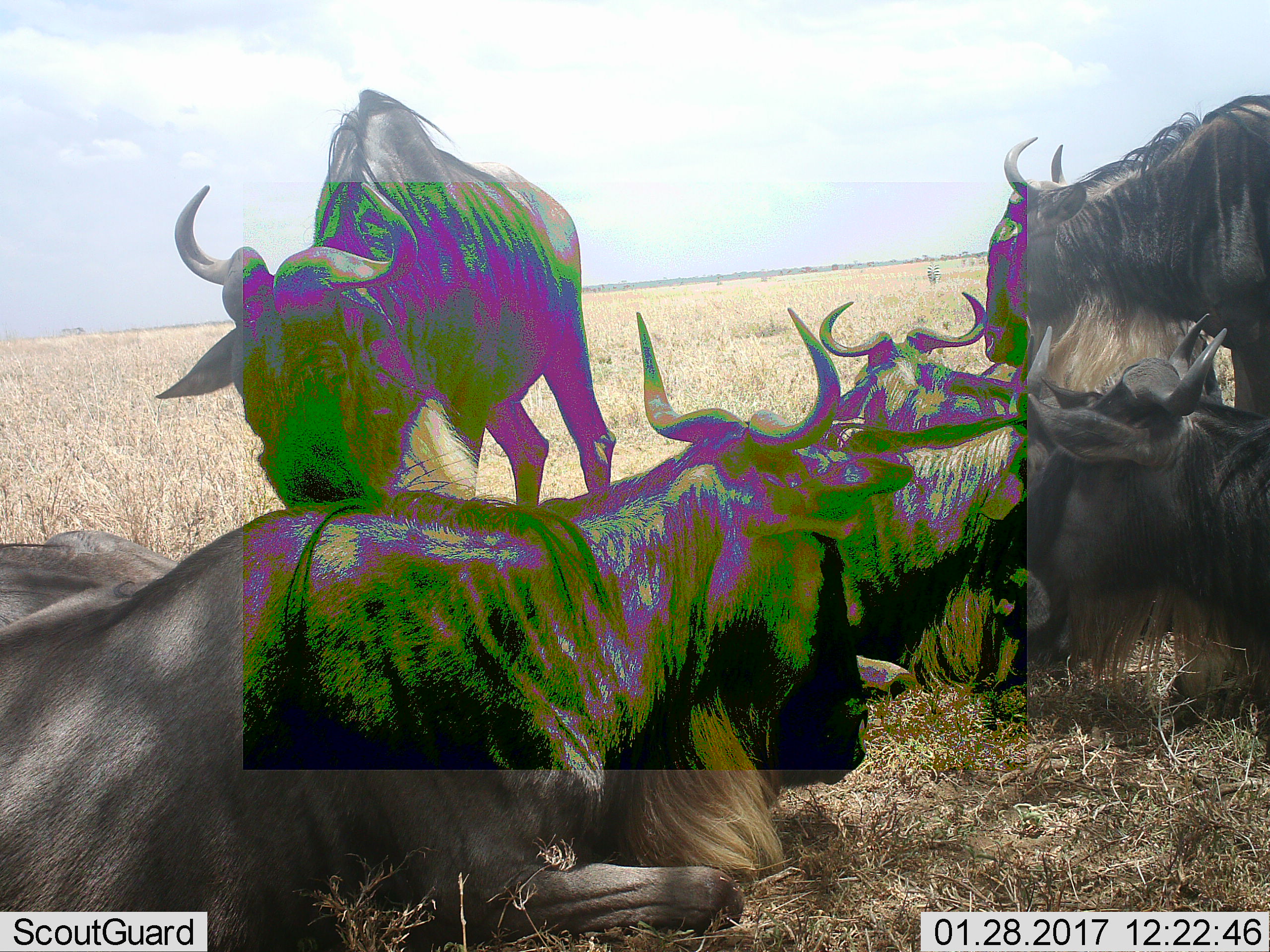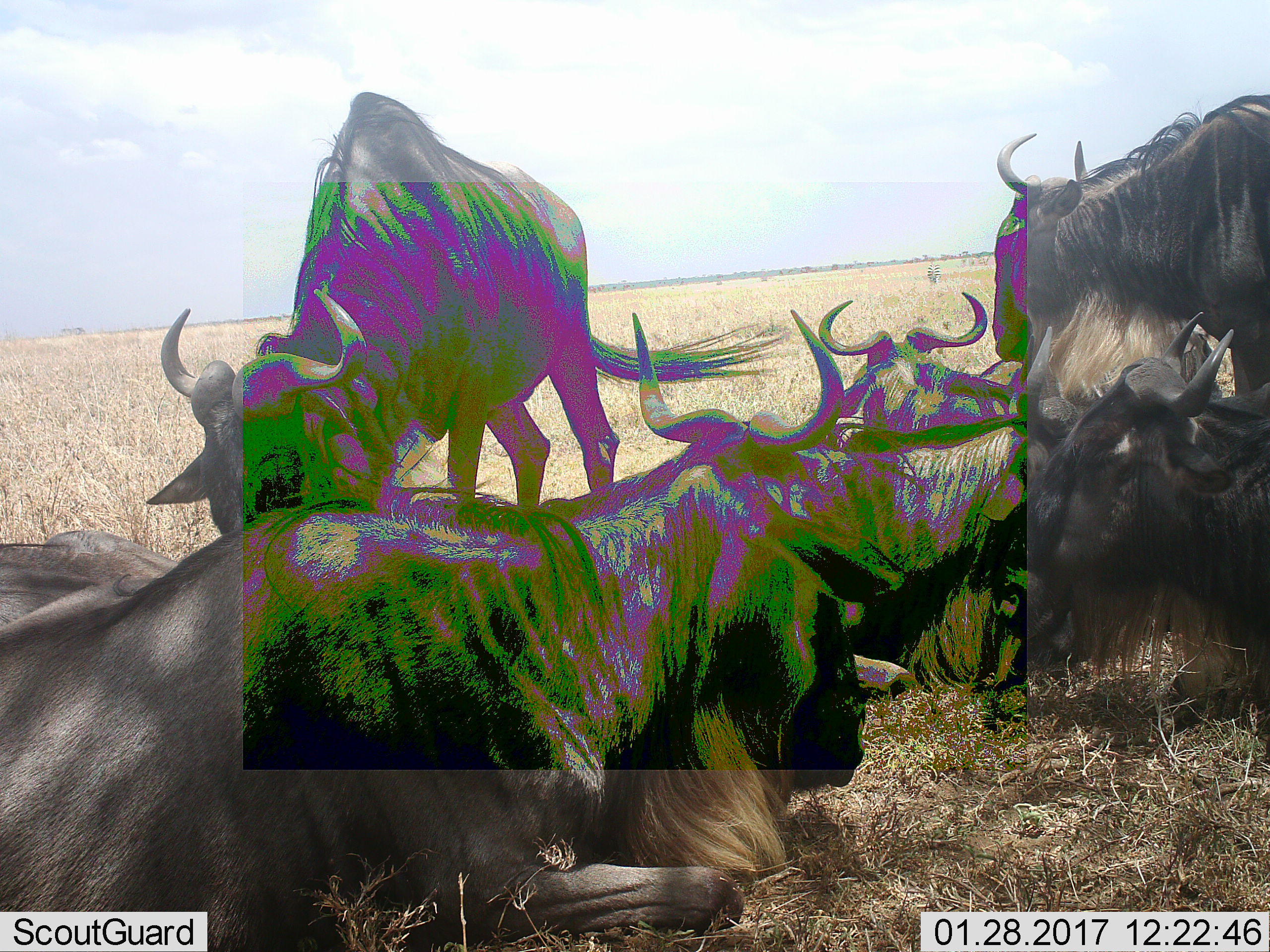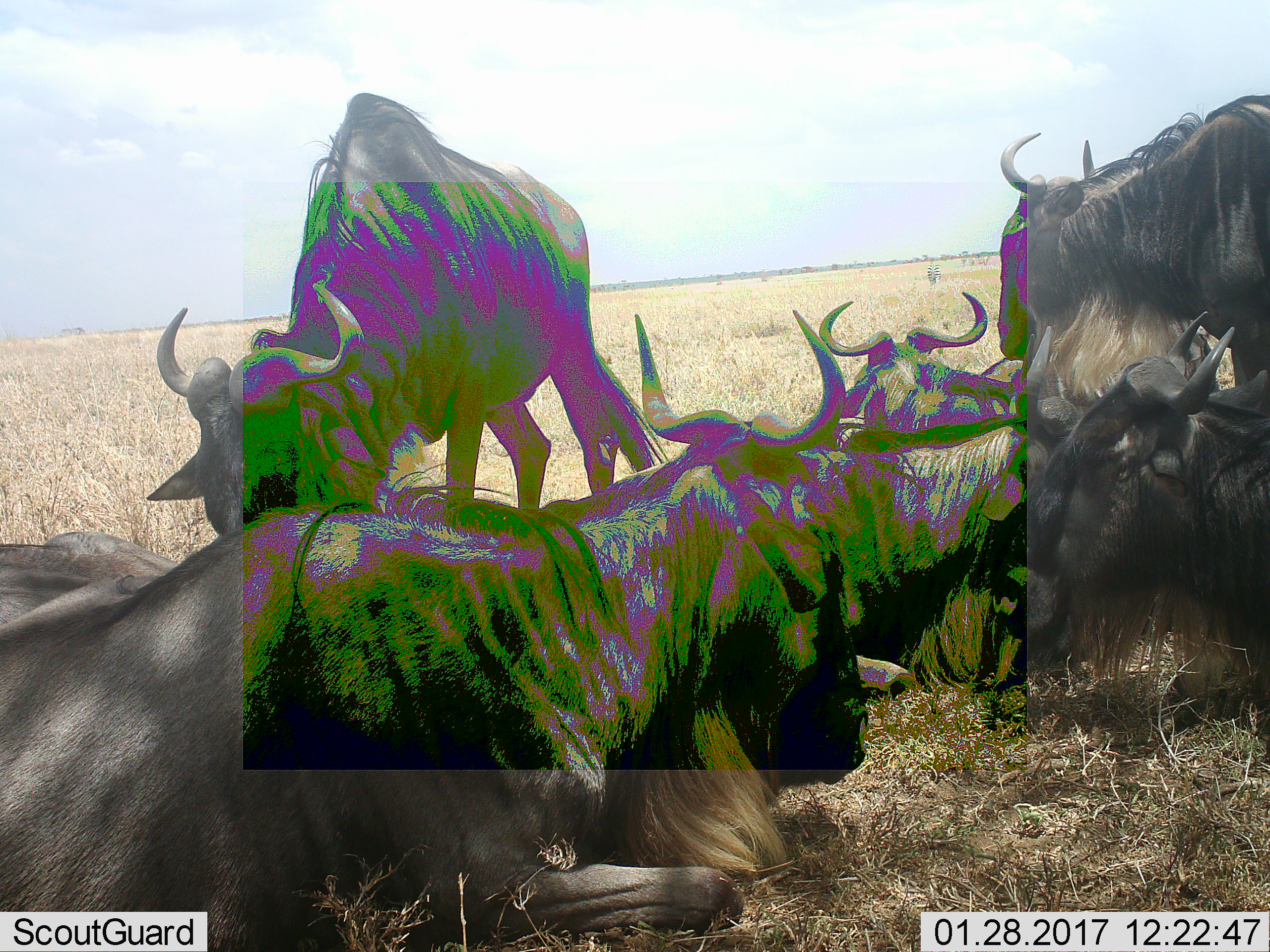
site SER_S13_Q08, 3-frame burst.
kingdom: Animalia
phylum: Chordata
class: Mammalia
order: Artiodactyla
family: Bovidae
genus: Connochaetes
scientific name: Connochaetes taurinus taurinus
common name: blue wildebeest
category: wildebeestblue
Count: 5.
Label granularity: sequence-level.